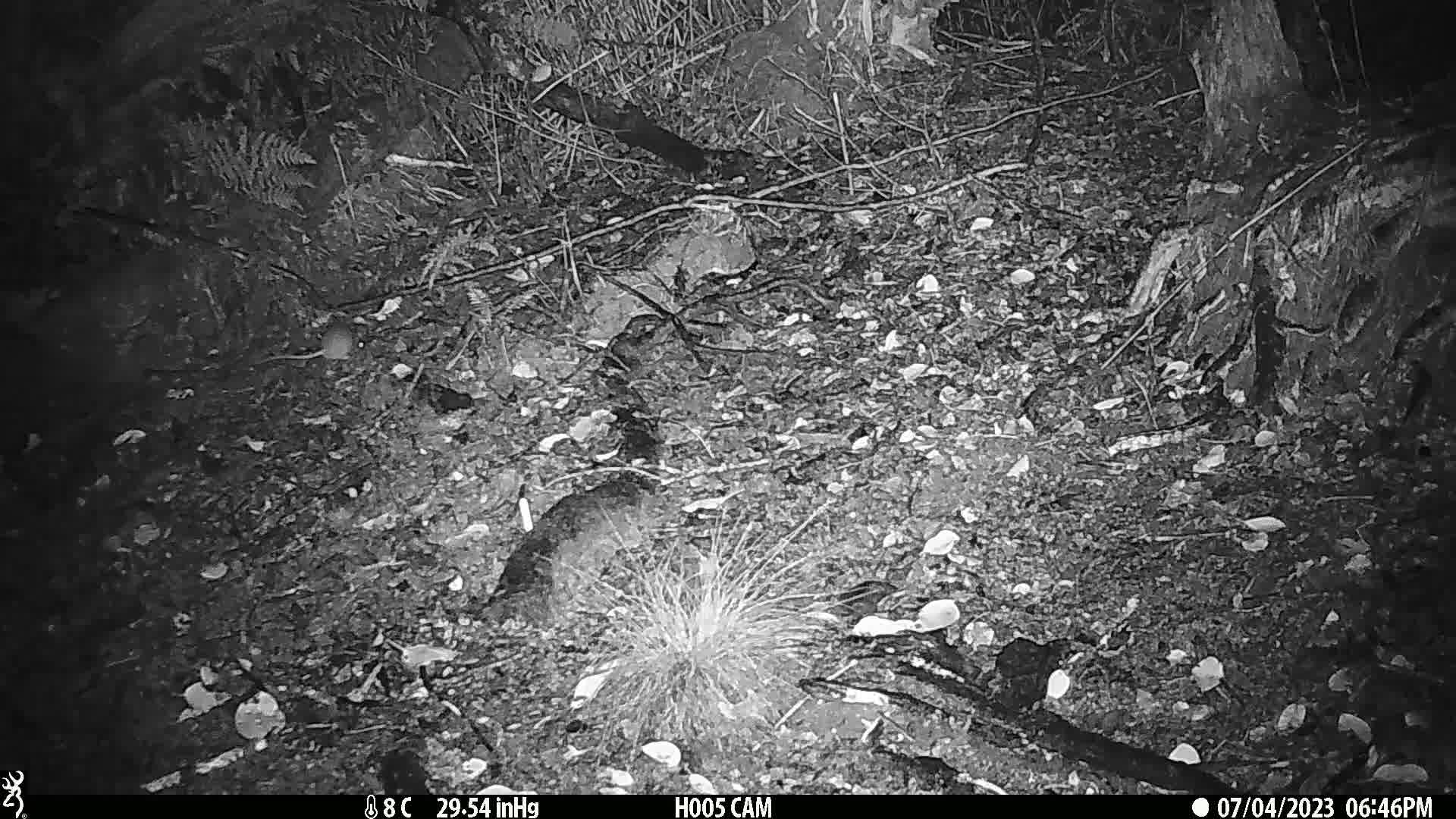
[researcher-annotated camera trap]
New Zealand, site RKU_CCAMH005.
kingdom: Animalia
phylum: Chordata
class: Mammalia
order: Rodentia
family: Muridae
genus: Rattus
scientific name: Rattus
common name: rat